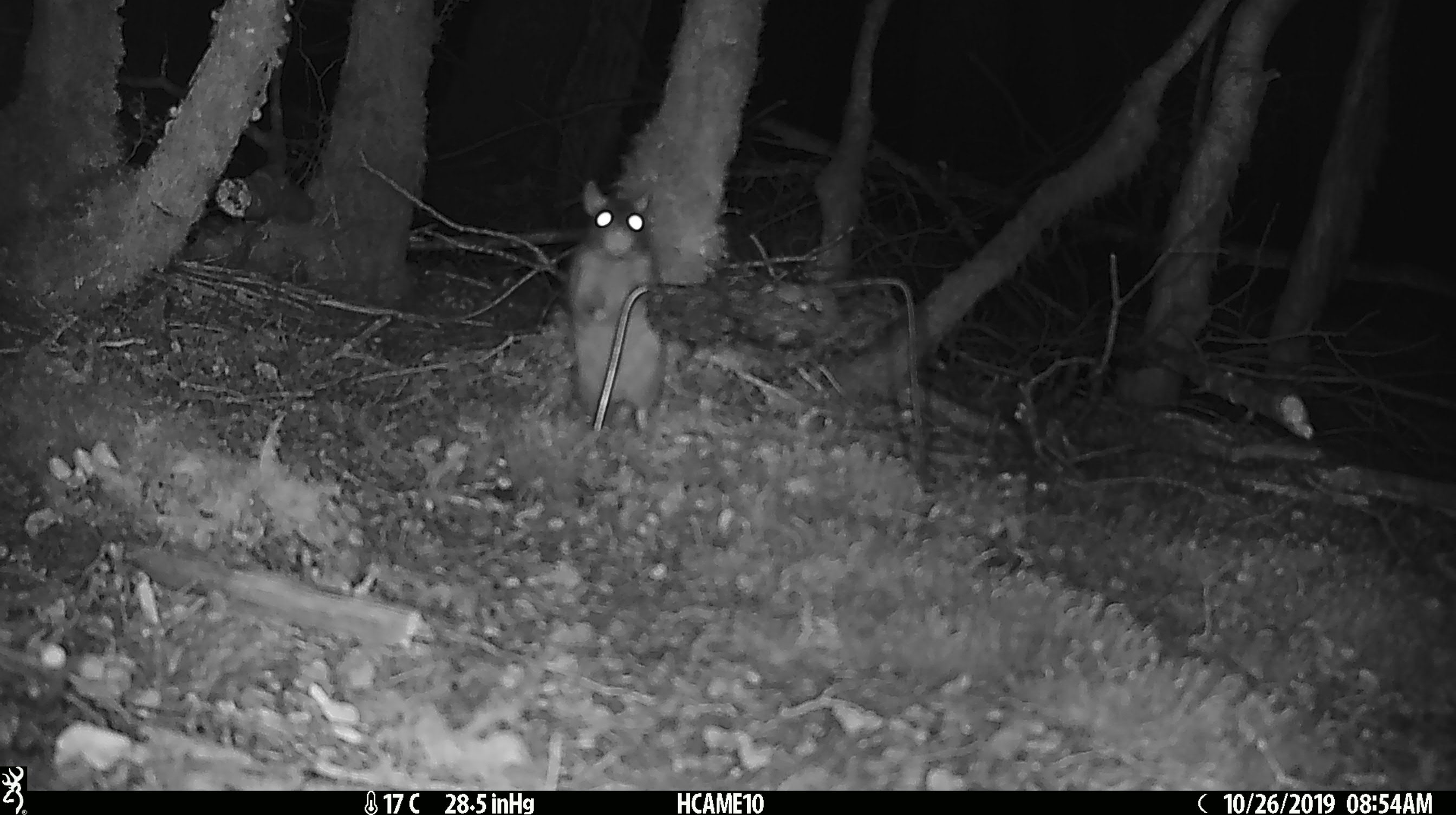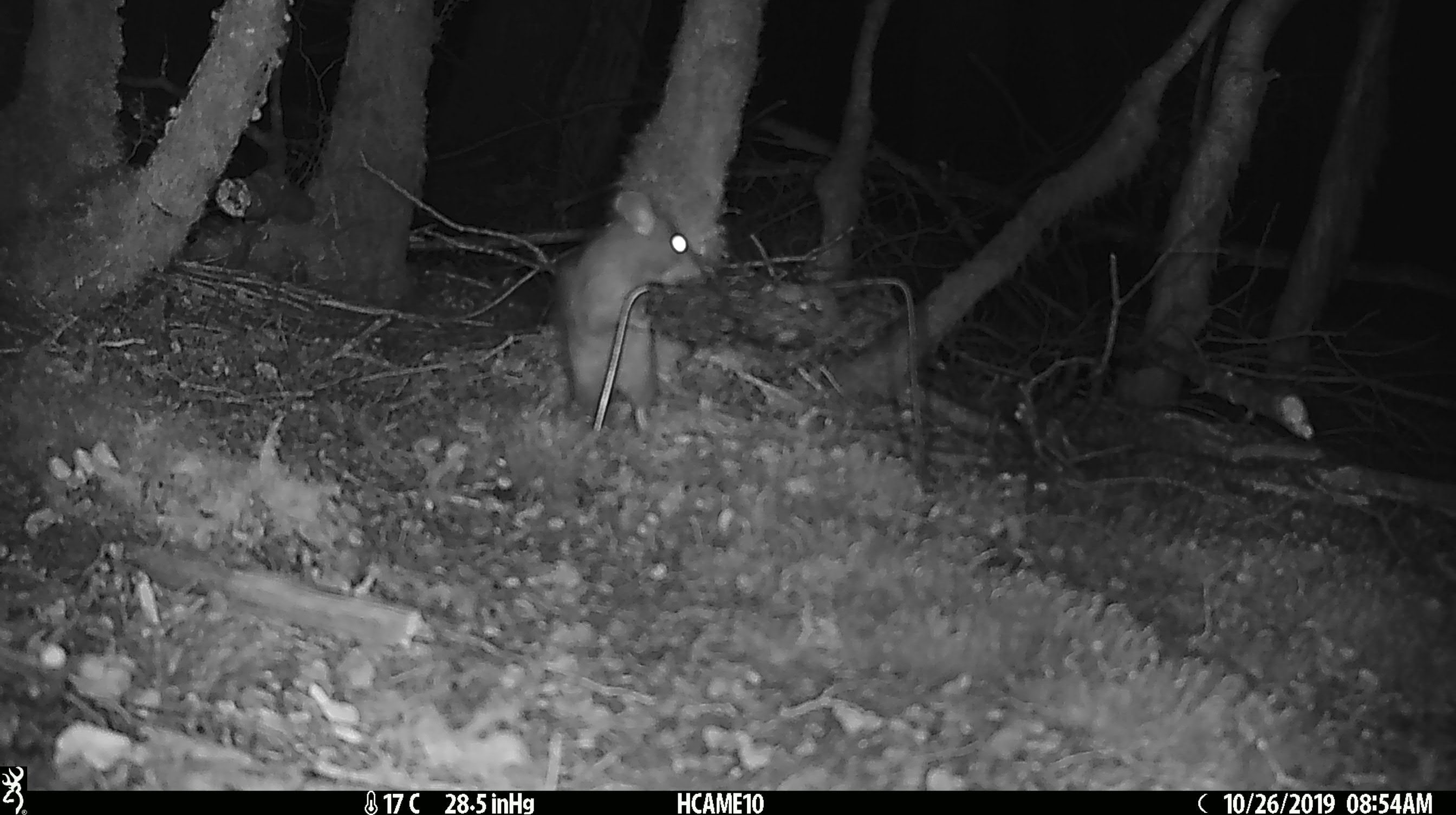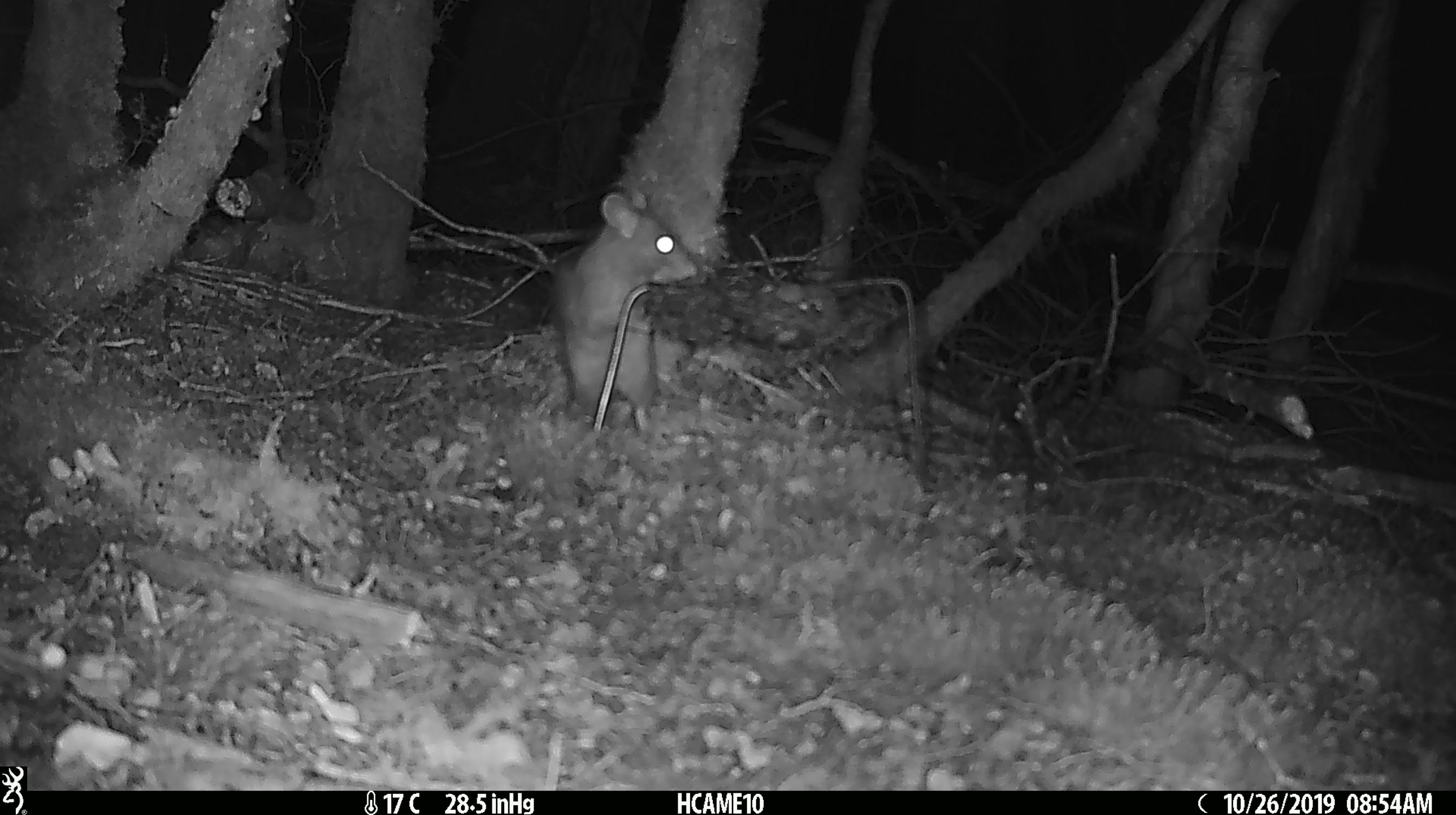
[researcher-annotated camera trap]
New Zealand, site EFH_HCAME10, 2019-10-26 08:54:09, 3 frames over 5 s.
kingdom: Animalia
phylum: Chordata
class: Mammalia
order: Rodentia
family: Muridae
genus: Rattus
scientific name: Rattus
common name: rat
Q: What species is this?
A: Rat (Rattus).